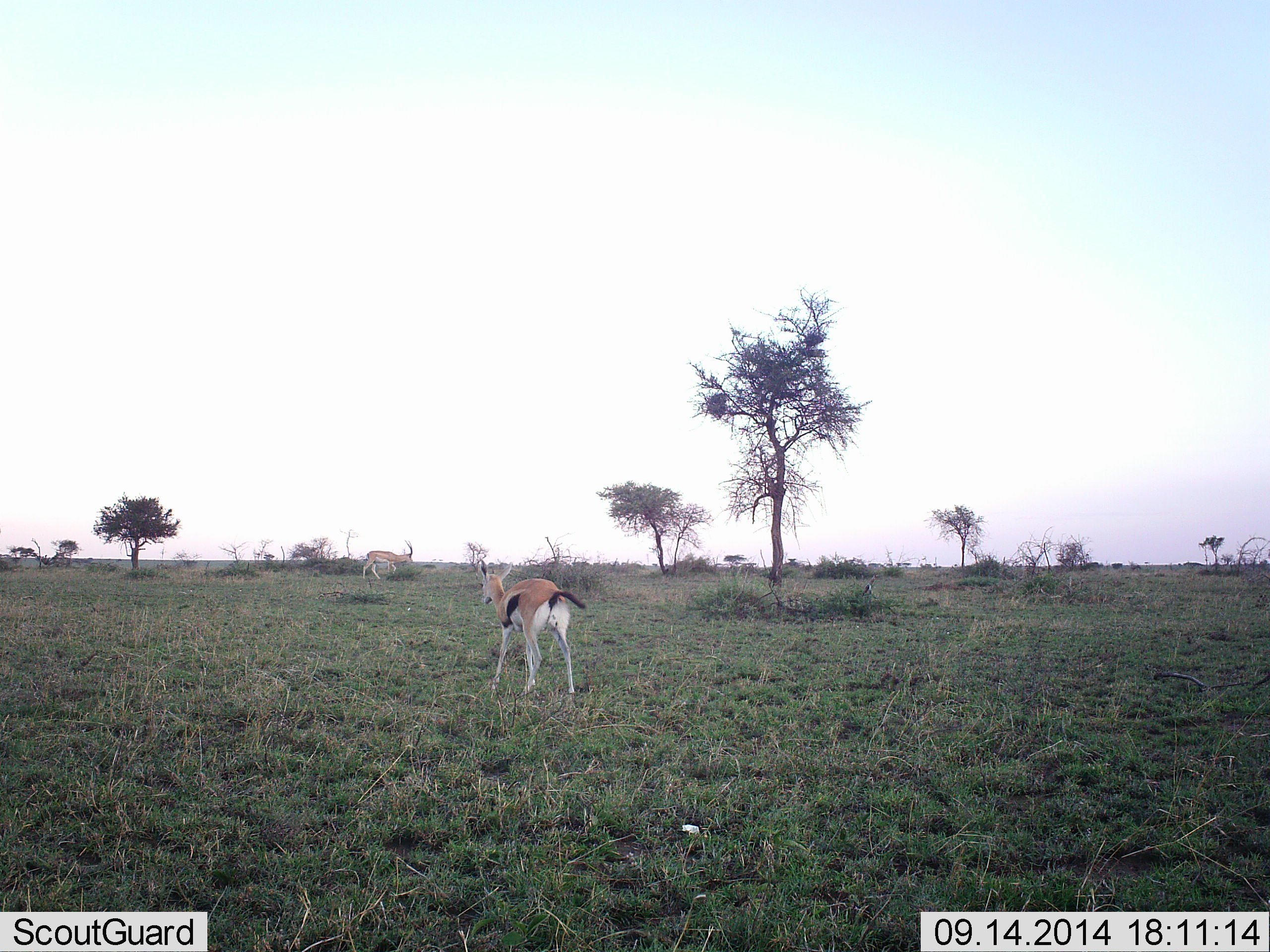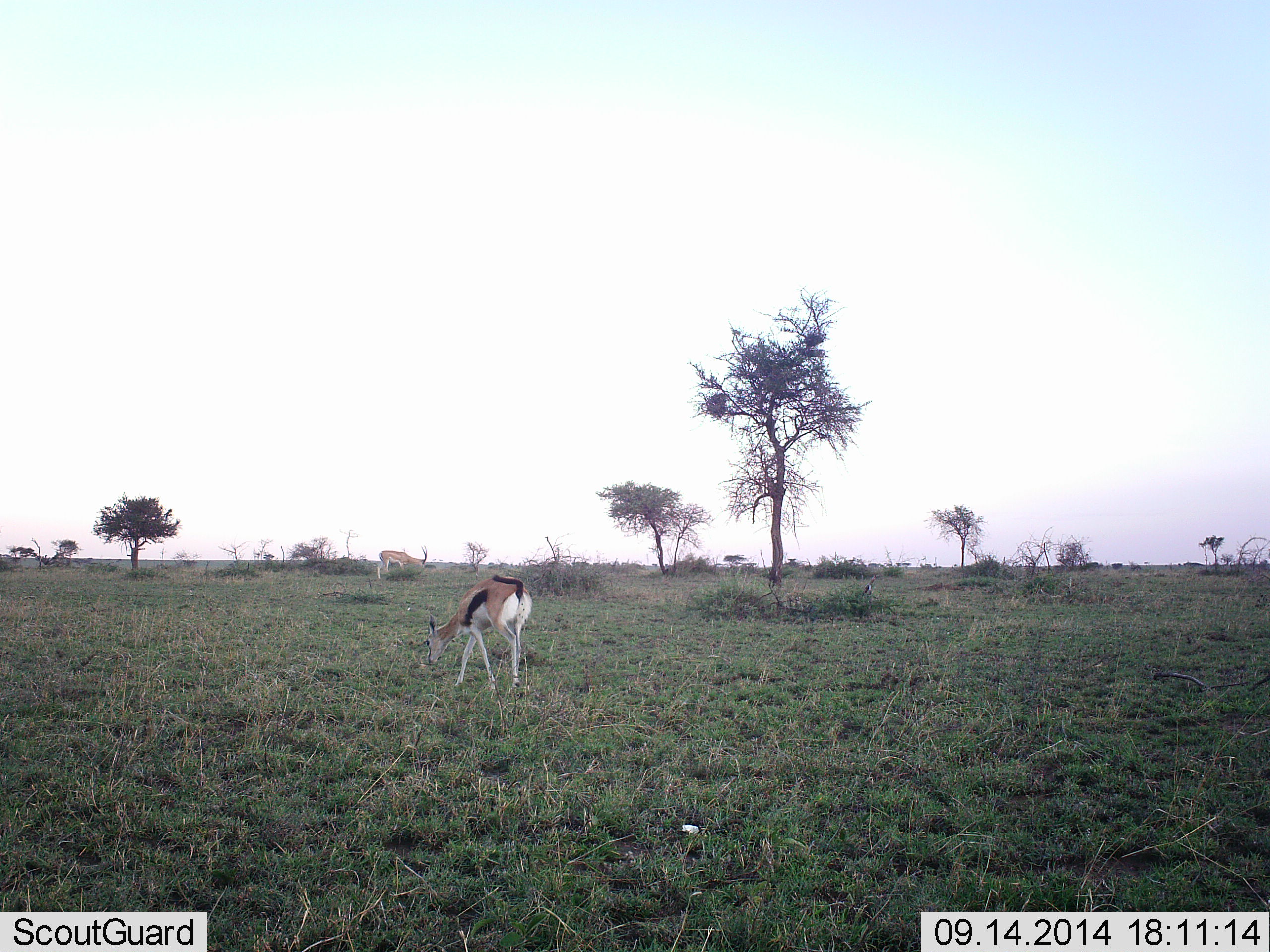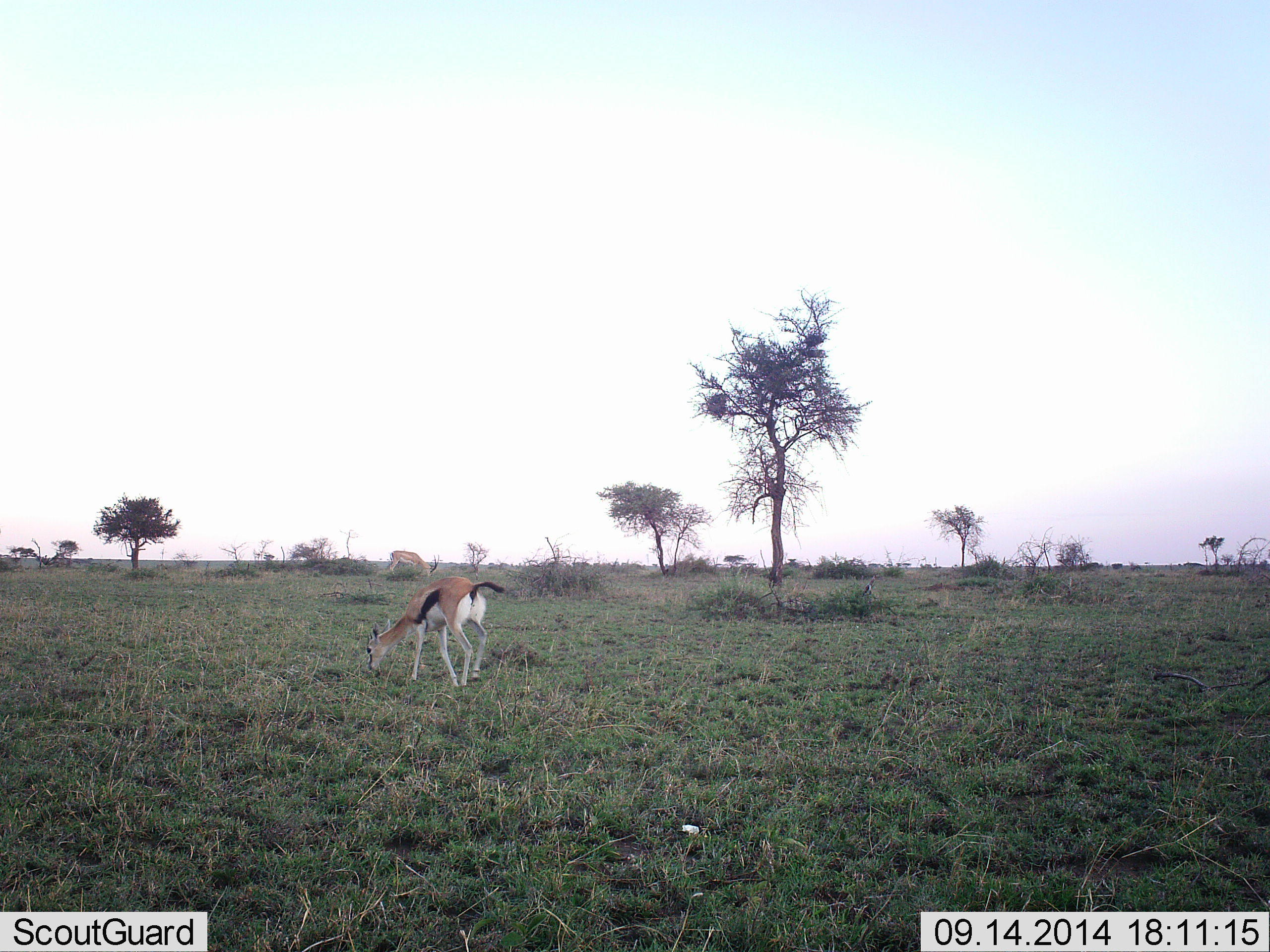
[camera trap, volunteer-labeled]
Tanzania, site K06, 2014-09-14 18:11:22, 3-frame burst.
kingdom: Animalia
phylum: Chordata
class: Mammalia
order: Artiodactyla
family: Bovidae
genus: Eudorcas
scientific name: Eudorcas thomsonii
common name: thomson's gazelle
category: gazellethomsons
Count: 2.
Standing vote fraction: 8%.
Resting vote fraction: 0%.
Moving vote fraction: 33%.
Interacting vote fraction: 0%.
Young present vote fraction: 0%.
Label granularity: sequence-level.